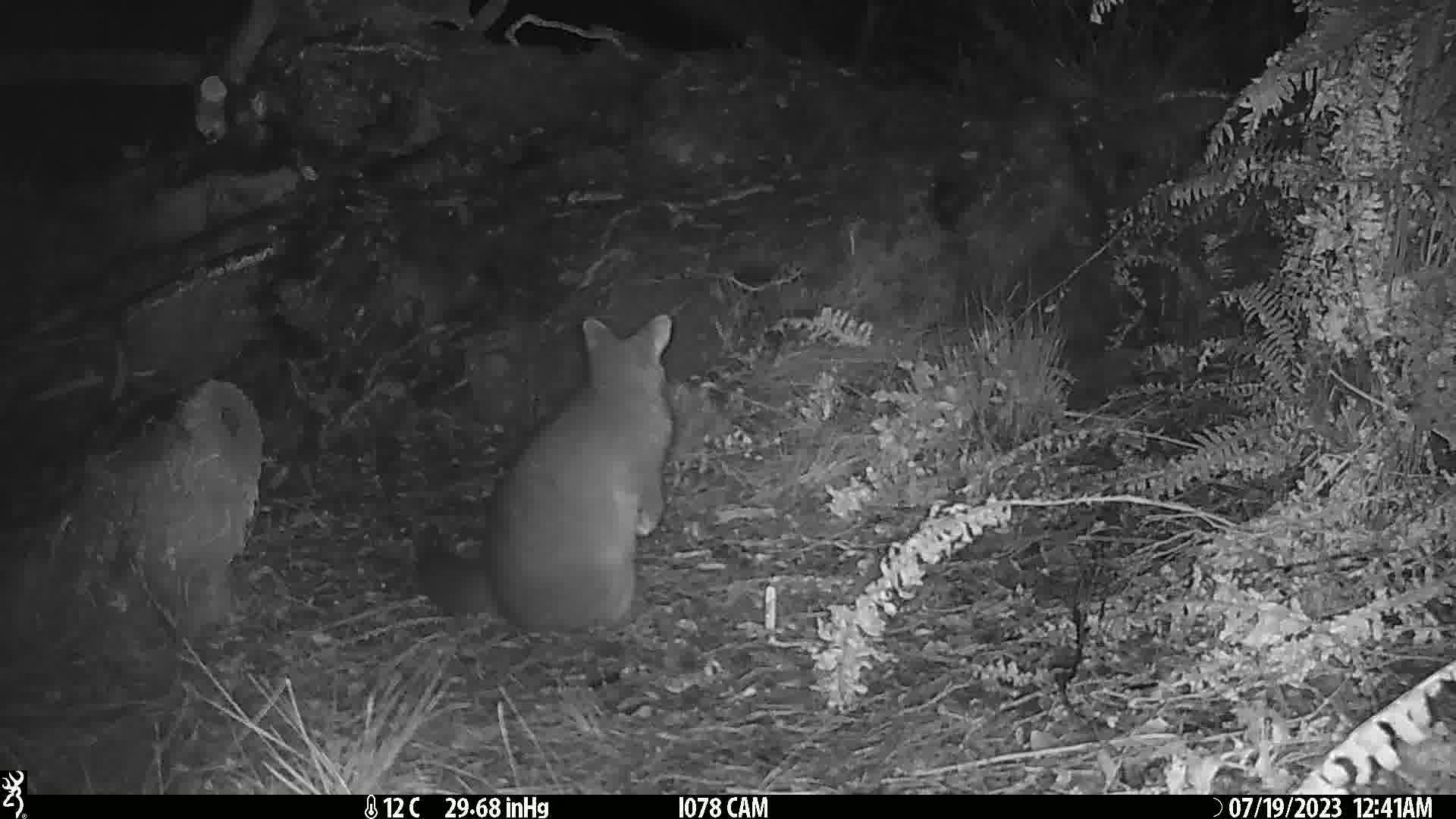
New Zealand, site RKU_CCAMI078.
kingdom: Animalia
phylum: Chordata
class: Mammalia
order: Diprotodontia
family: Phalangeridae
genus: Trichosurus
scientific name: Trichosurus vulpecula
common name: common brushtail possum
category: possum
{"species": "possum (common brushtail possum) (Trichosurus vulpecula)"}